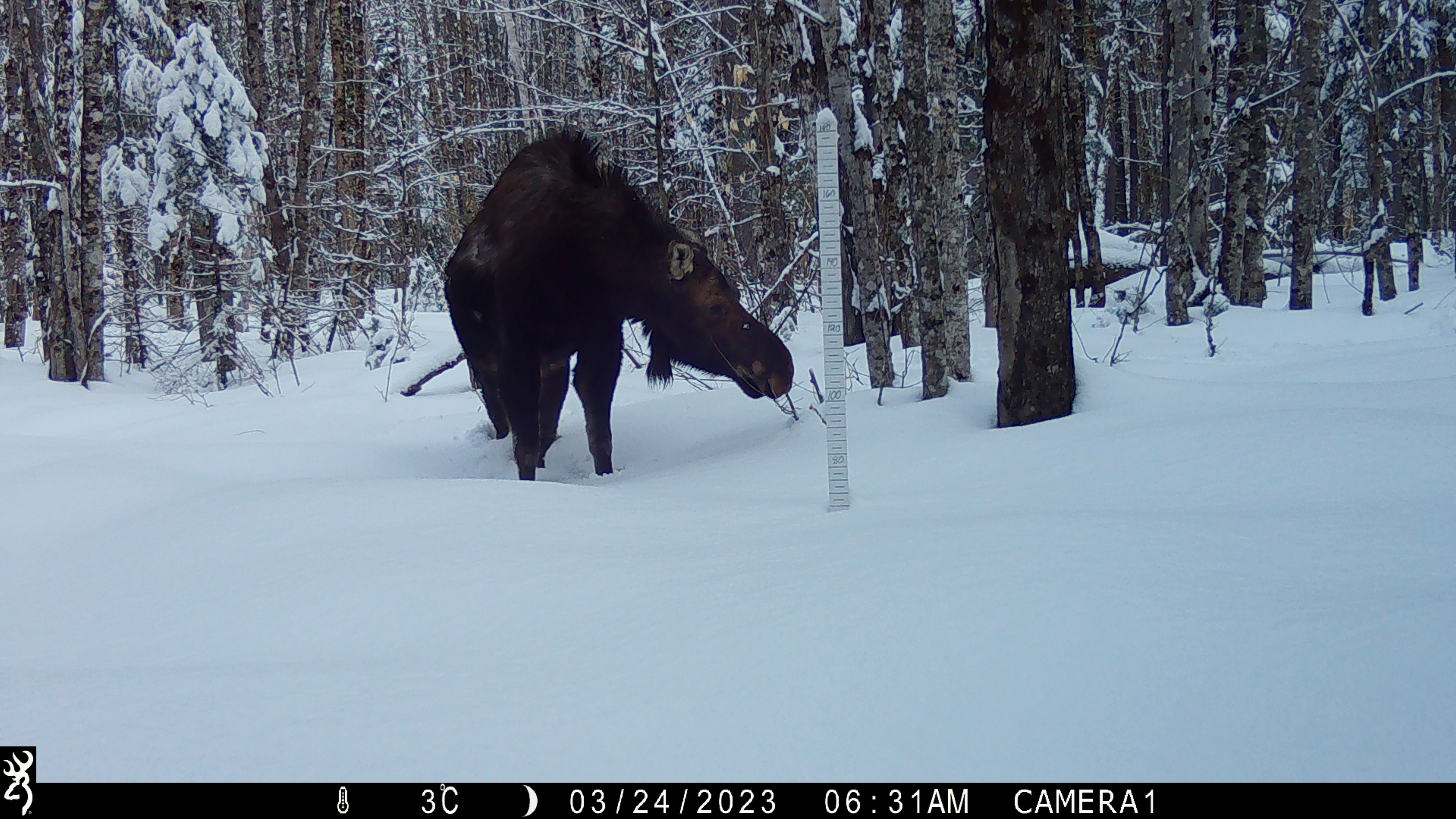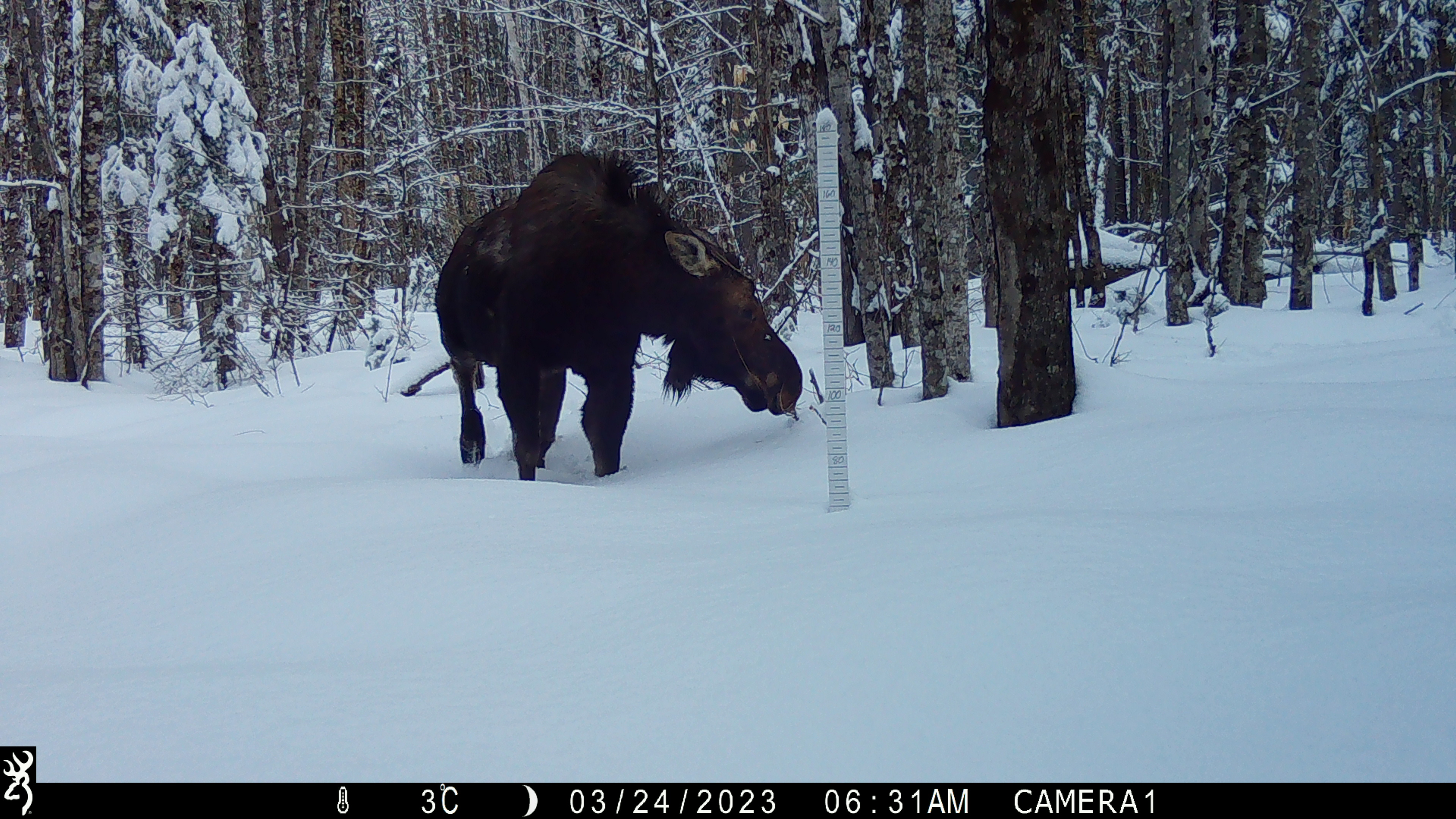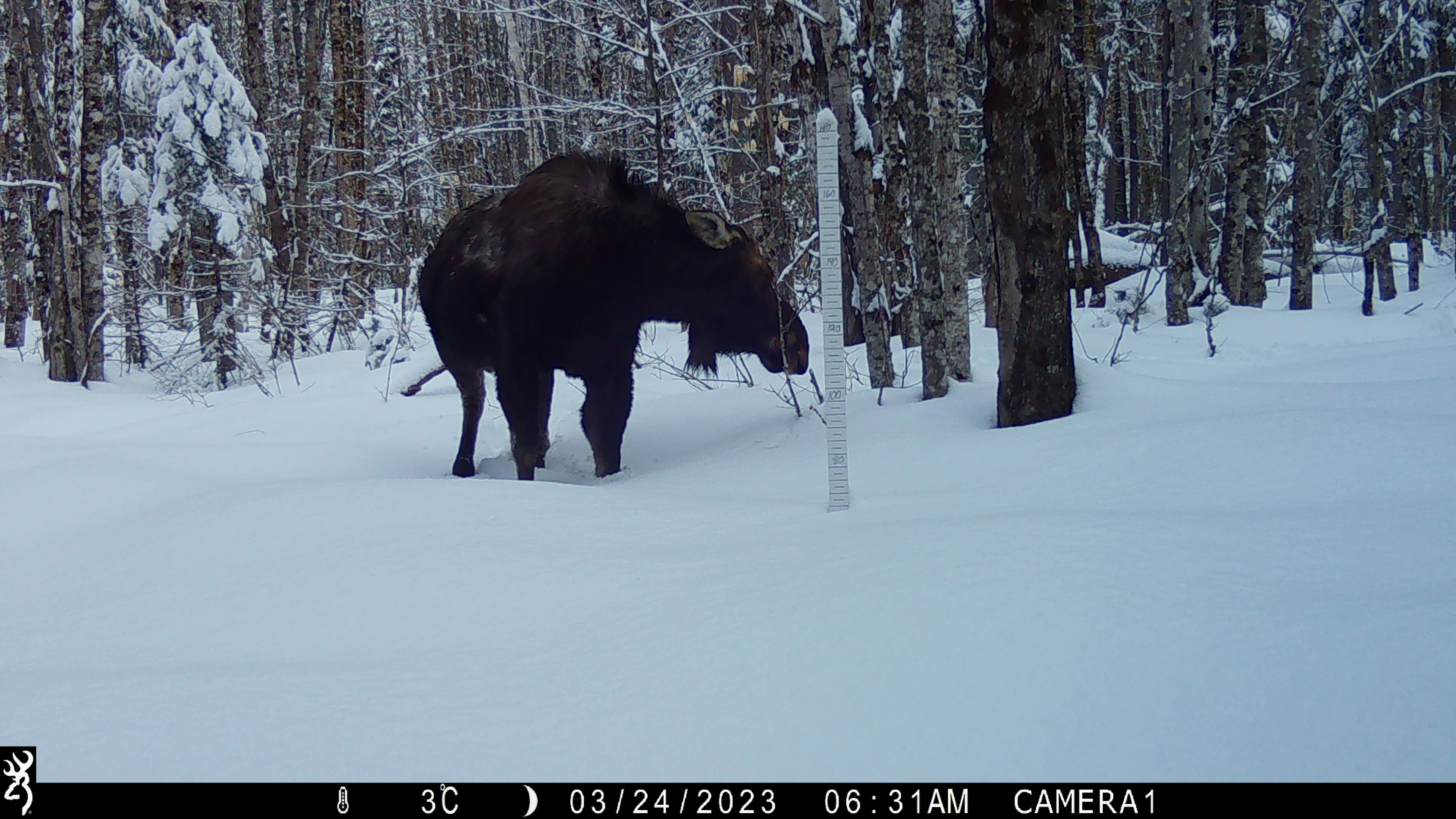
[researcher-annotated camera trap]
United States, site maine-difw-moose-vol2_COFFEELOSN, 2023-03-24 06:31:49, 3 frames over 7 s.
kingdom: Animalia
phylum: Chordata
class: Mammalia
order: Artiodactyla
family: Cervidae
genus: Alces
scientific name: Alces alces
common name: moose